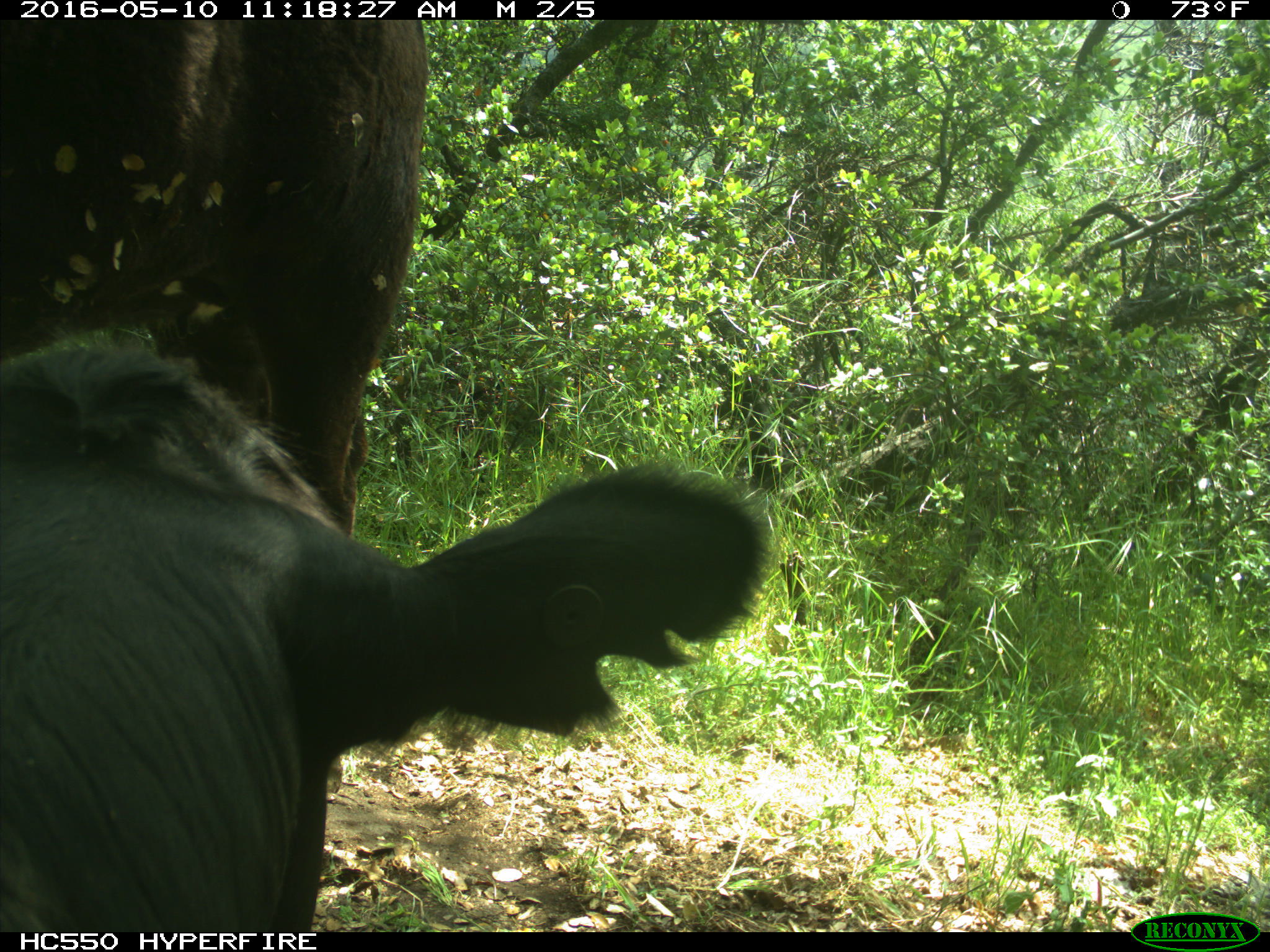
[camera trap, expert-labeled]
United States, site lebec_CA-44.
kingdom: Animalia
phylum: Chordata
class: Mammalia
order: Artiodactyla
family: Bovidae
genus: Bos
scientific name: Bos taurus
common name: domestic cow